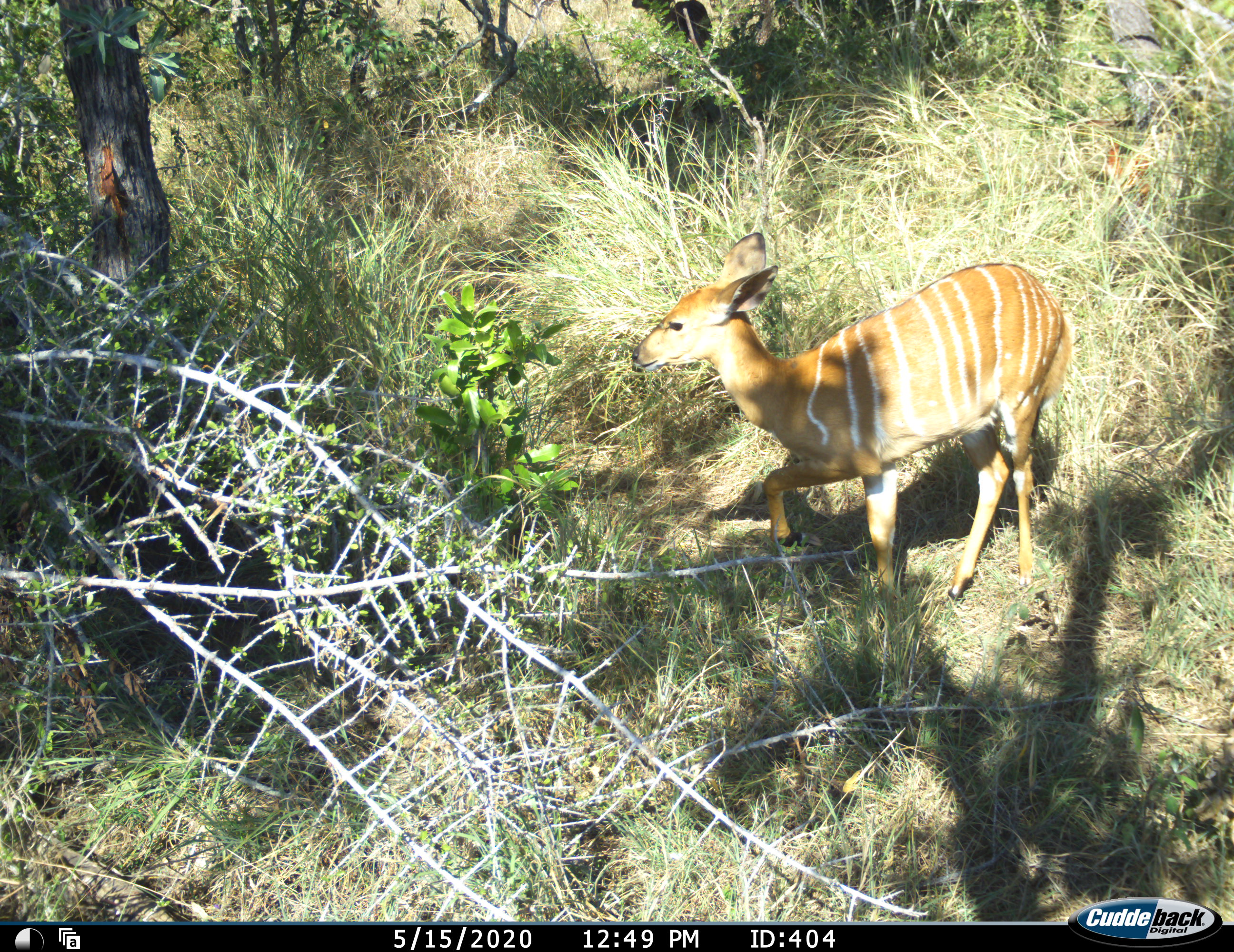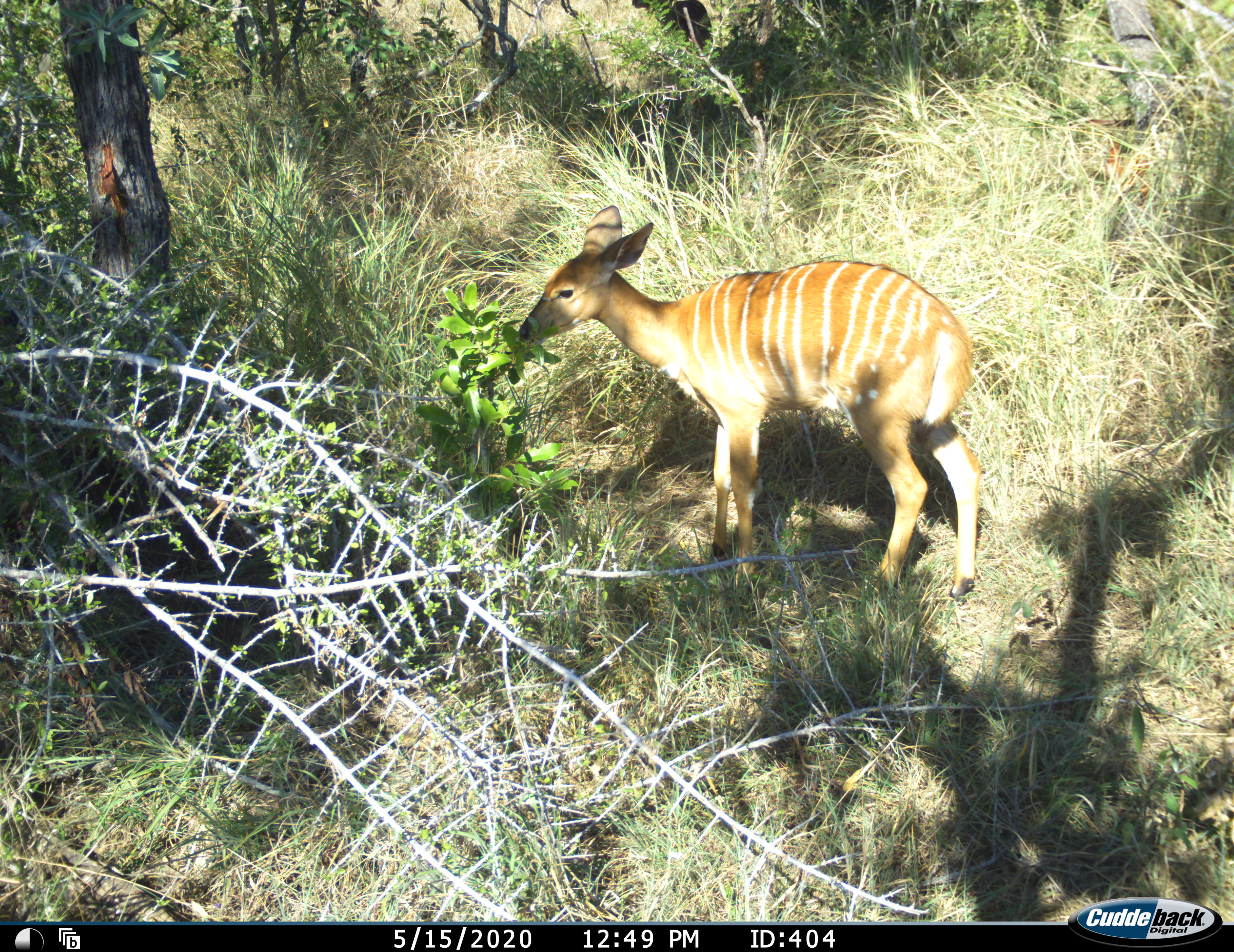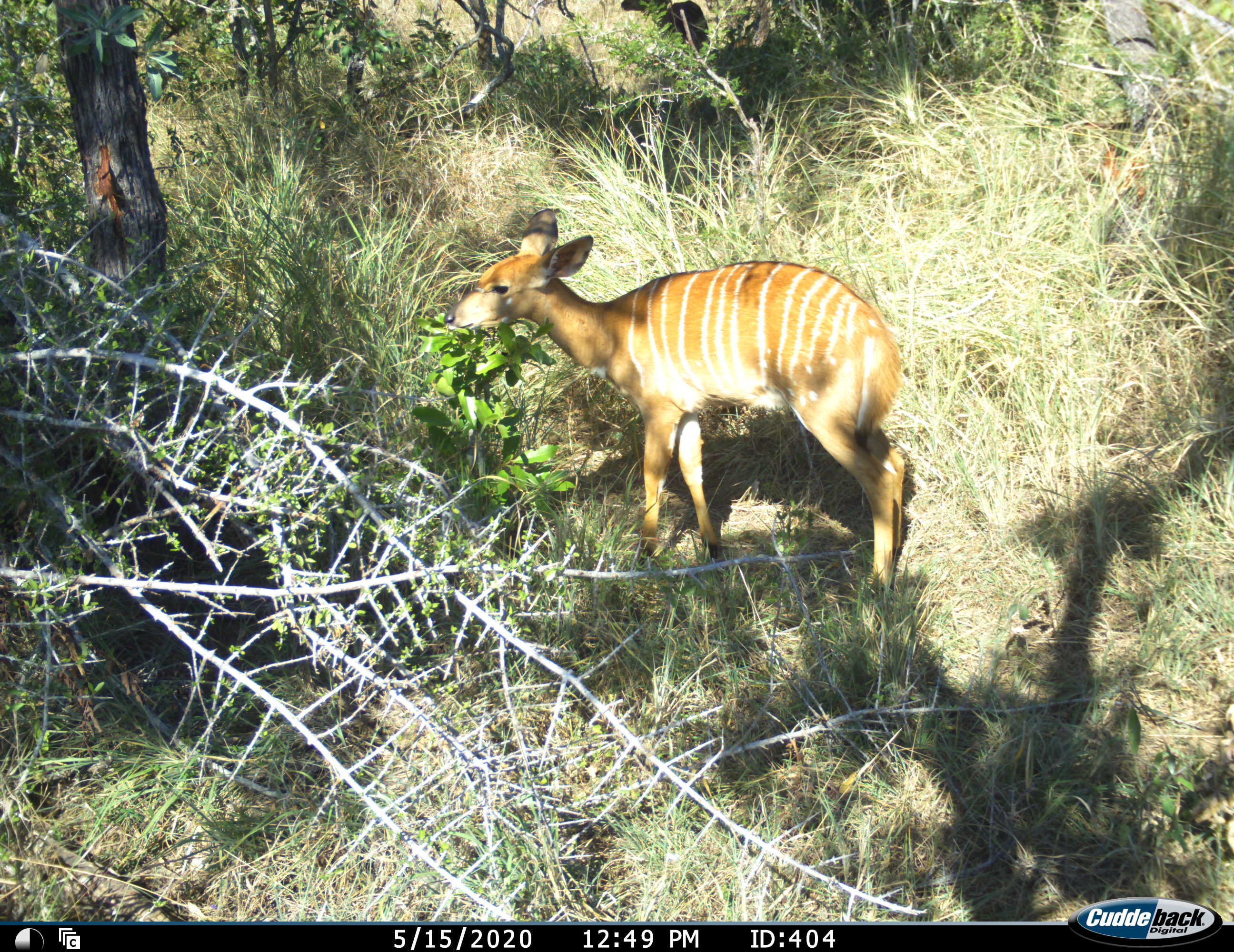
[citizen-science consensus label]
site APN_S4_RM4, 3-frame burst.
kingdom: Animalia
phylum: Chordata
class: Mammalia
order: Artiodactyla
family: Bovidae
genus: Tragelaphus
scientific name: Tragelaphus angasii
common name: nyala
Nyala (Tragelaphus angasii), count 1. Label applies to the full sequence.